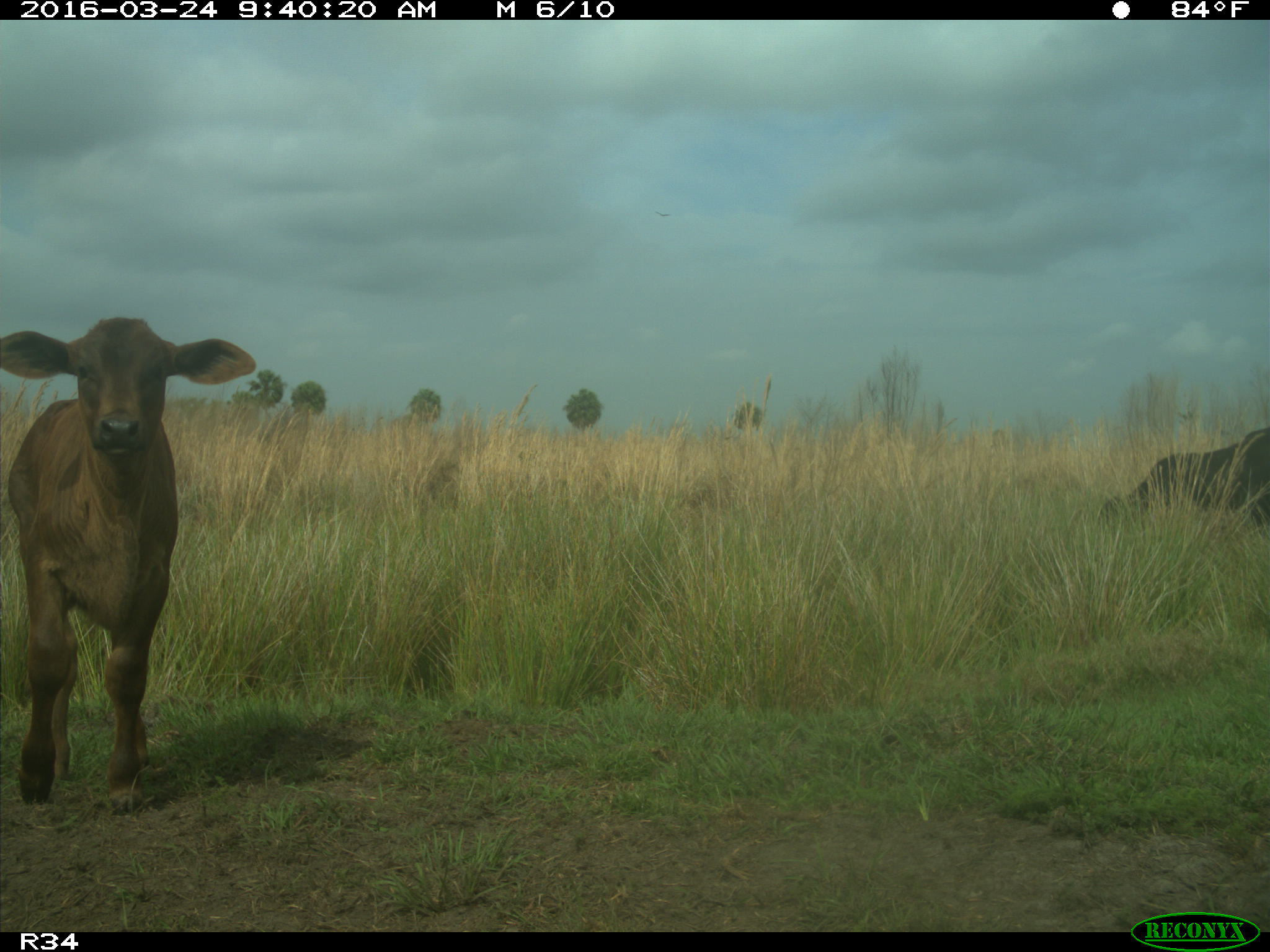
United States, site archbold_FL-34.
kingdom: Animalia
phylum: Chordata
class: Mammalia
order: Artiodactyla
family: Bovidae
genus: Bos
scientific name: Bos taurus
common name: domestic cow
Bos taurus (domestic cow).